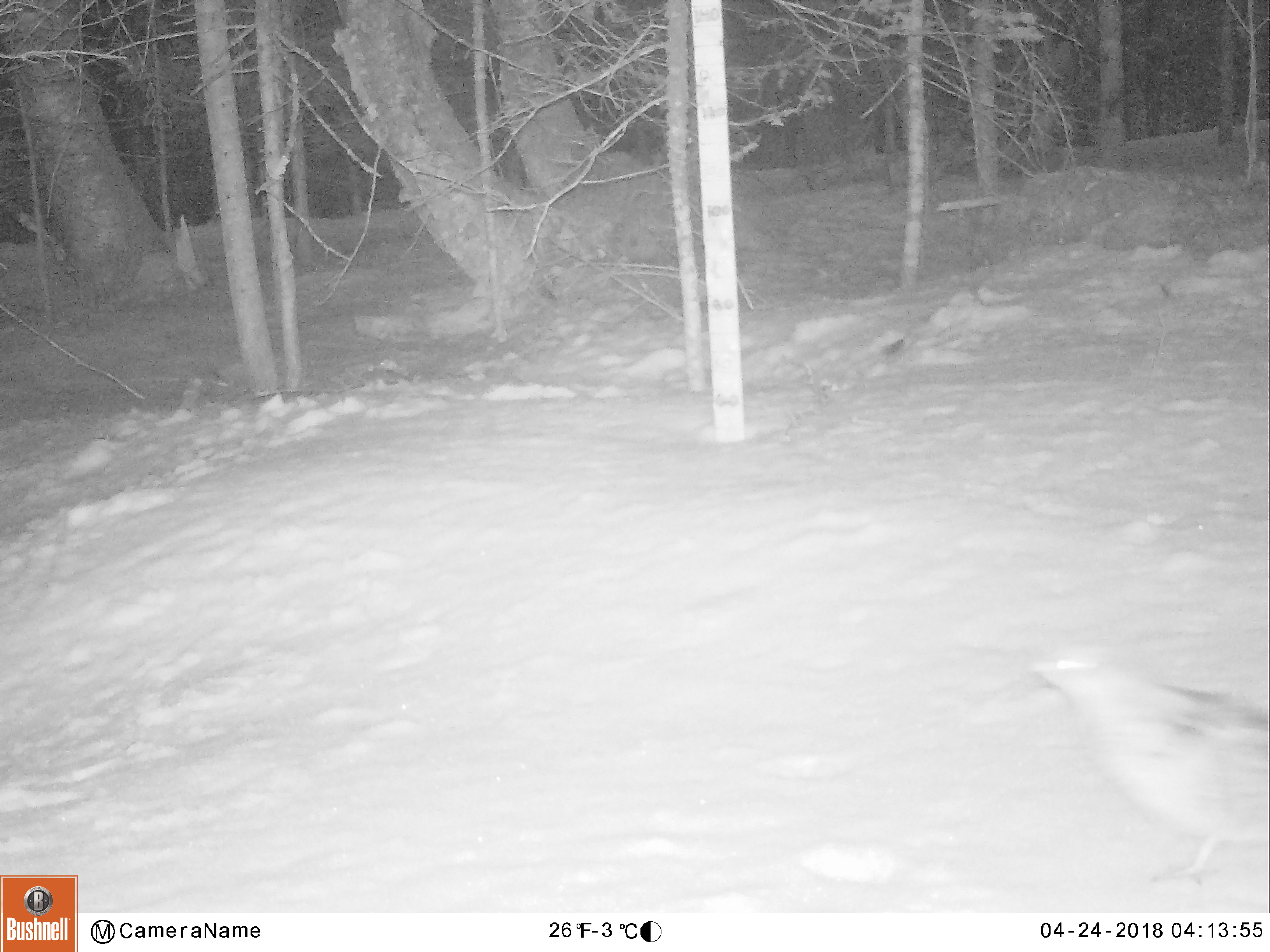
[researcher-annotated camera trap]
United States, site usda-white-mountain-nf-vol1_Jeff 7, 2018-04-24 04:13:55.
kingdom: Animalia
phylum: Chordata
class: Aves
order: Galliformes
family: Phasianidae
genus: Bonasa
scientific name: Bonasa umbellus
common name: ruffed grouse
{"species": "ruffed grouse (Bonasa umbellus)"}